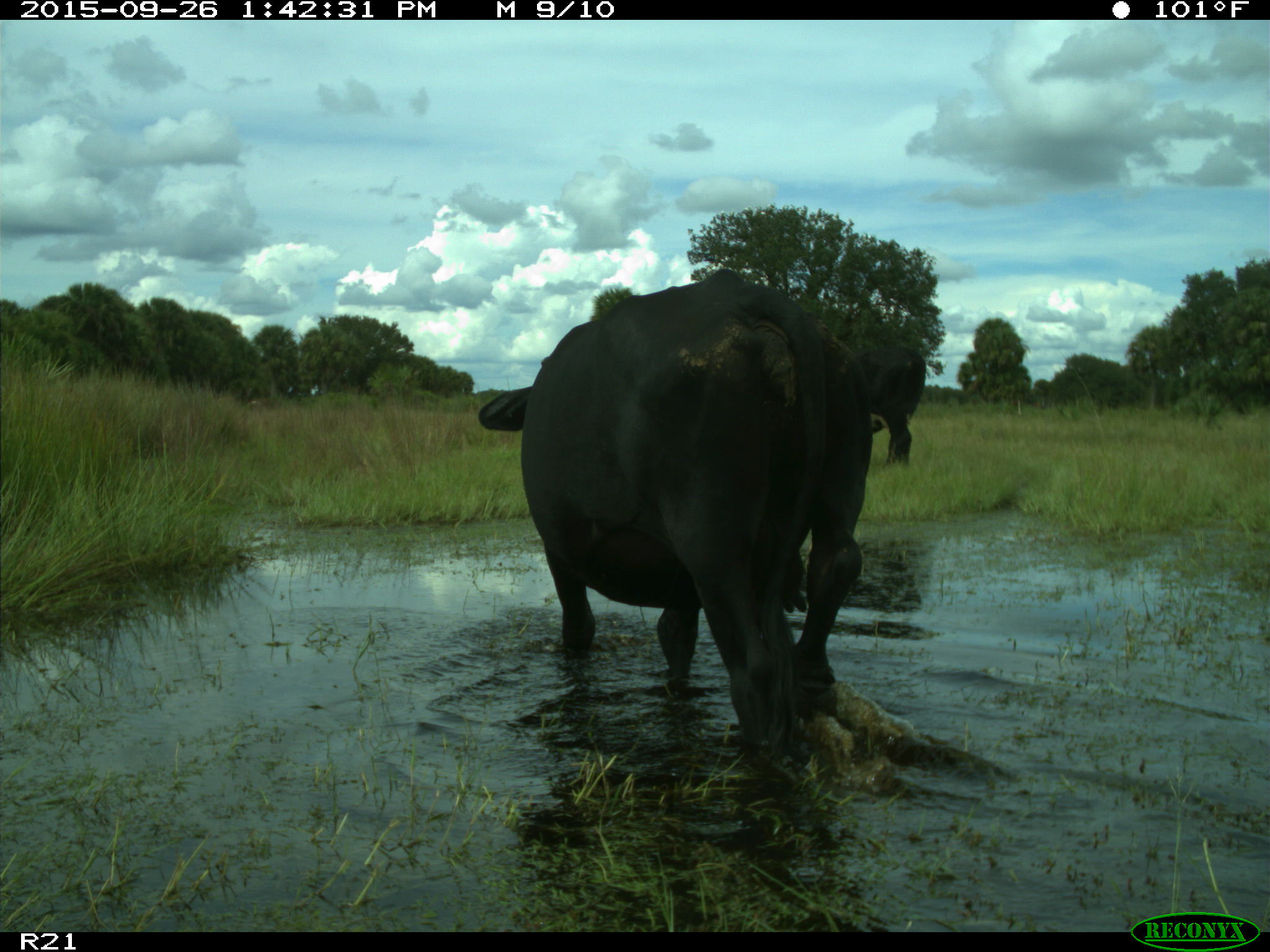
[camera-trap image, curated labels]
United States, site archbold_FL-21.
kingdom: Animalia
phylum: Chordata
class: Mammalia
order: Artiodactyla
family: Bovidae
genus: Bos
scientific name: Bos taurus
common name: domestic cow